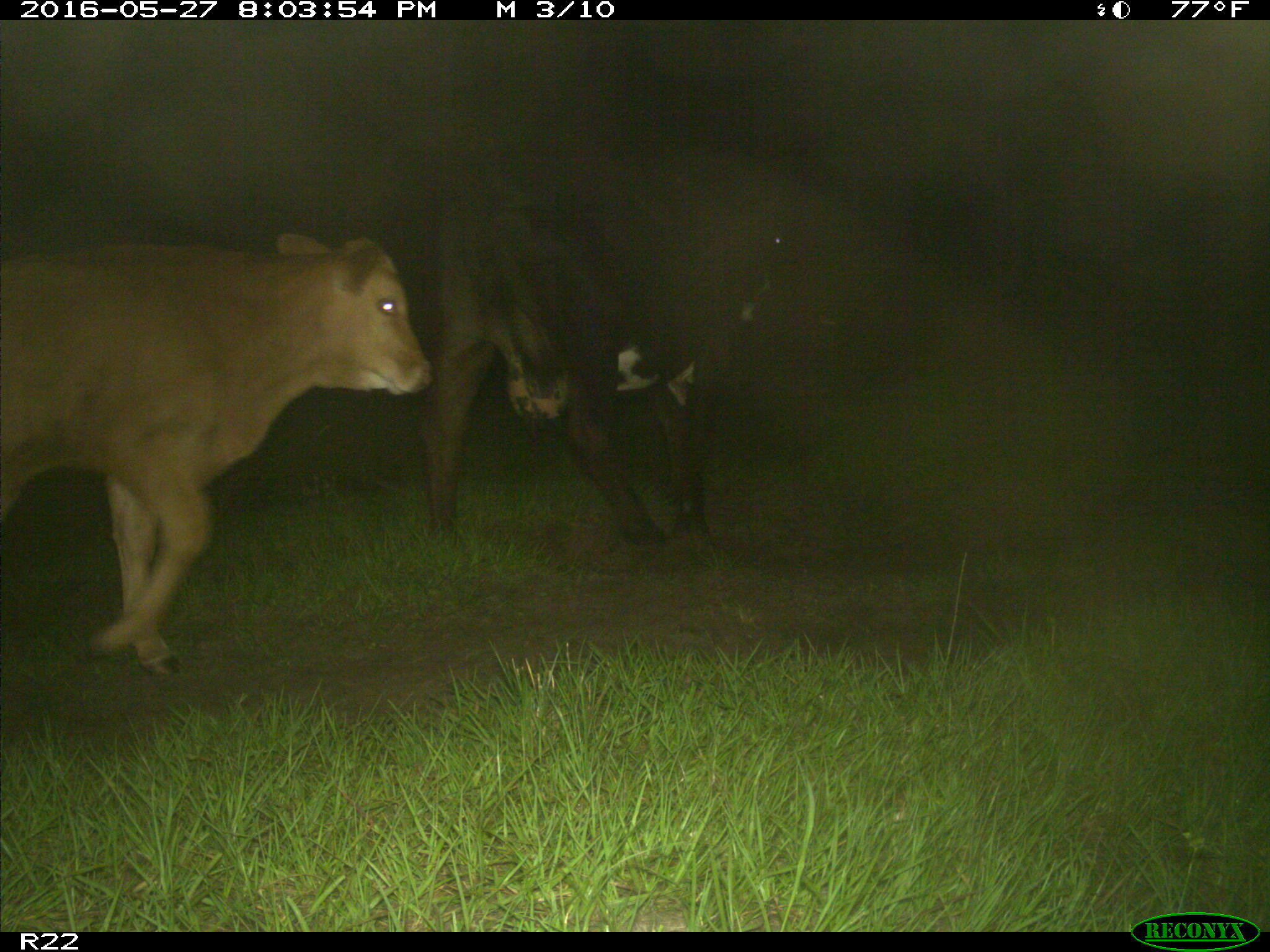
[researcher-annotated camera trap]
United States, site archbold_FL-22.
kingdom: Animalia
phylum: Chordata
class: Mammalia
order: Artiodactyla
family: Bovidae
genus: Bos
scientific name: Bos taurus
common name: domestic cow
Bos taurus (domestic cow).